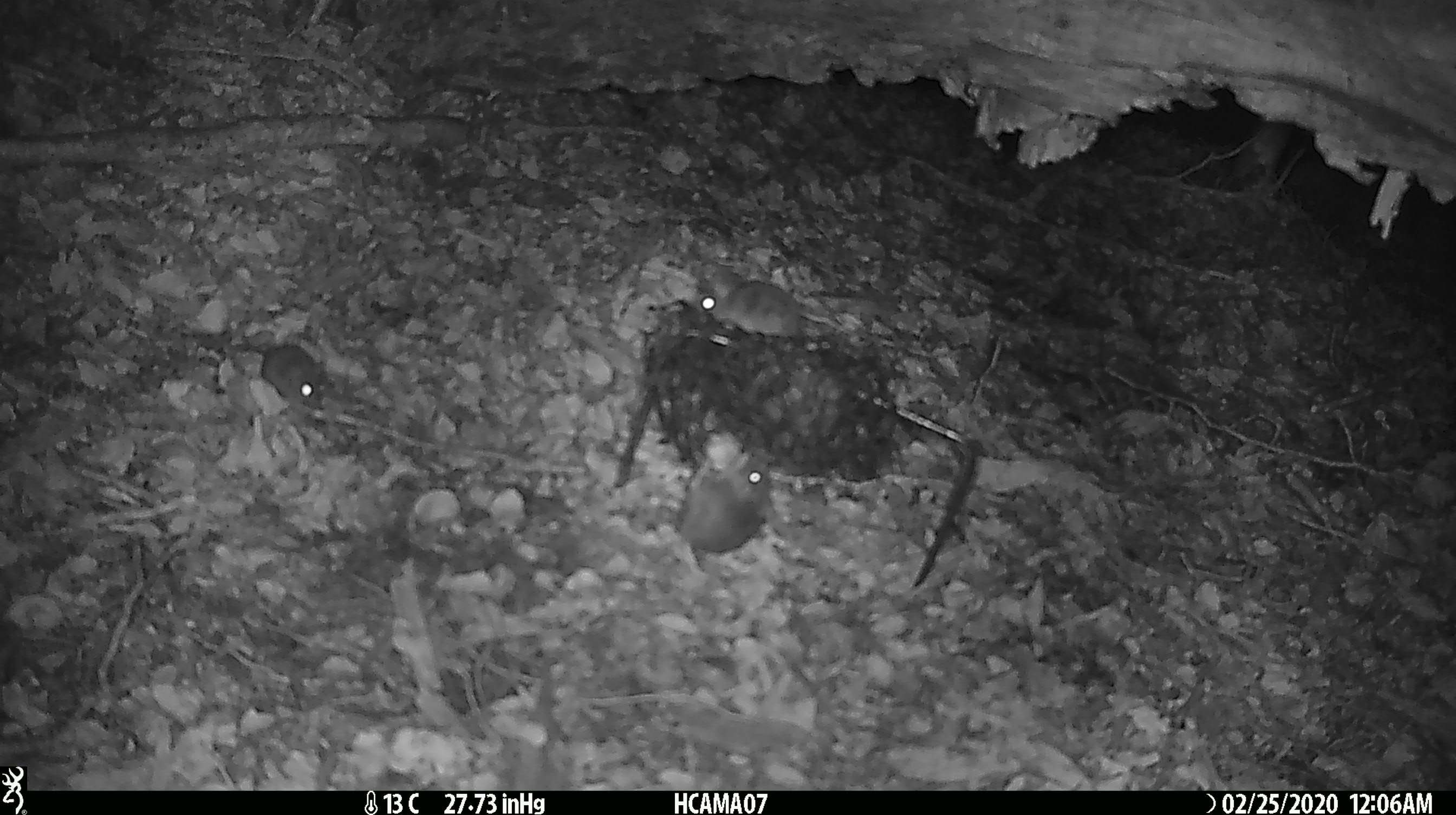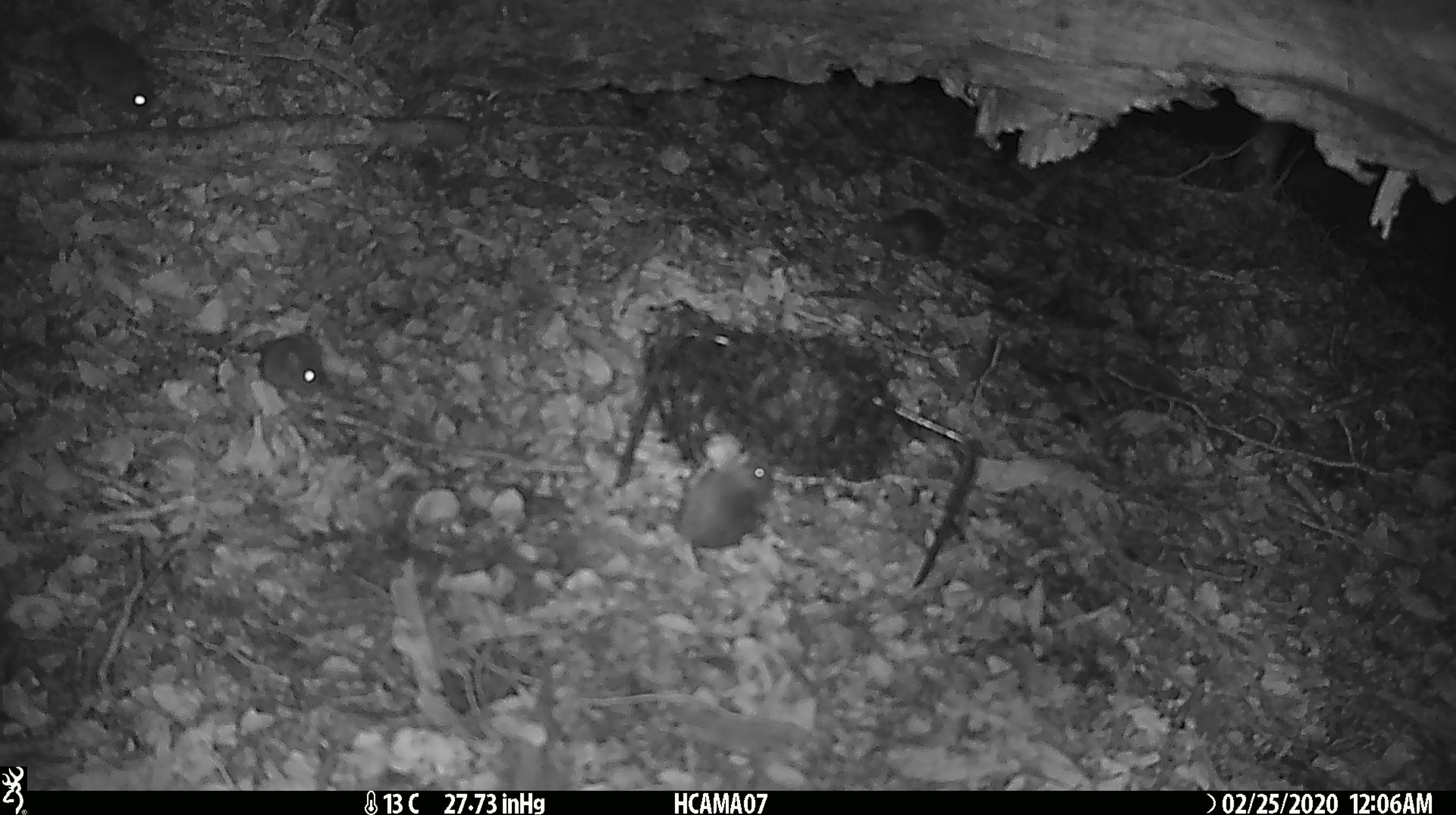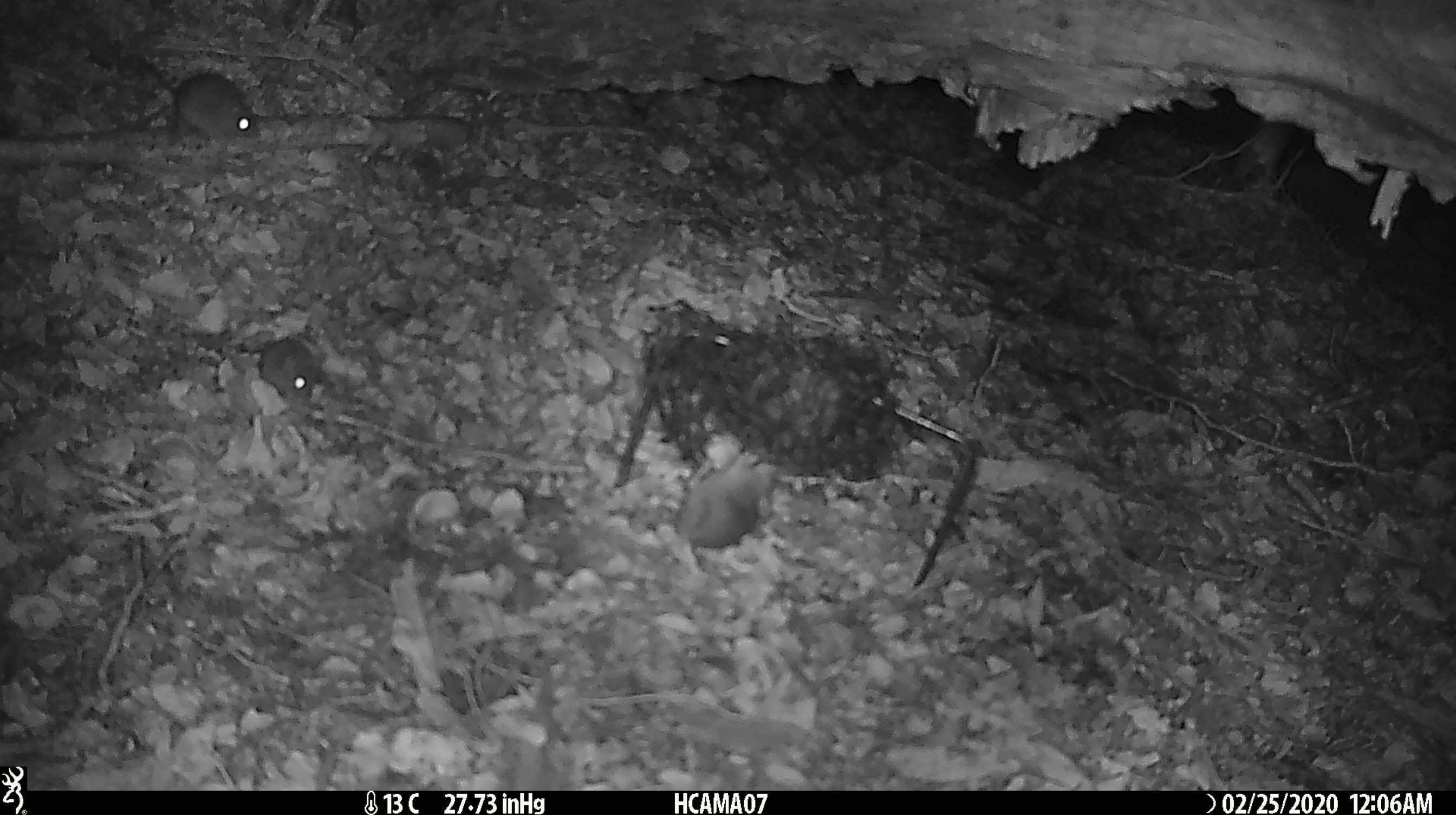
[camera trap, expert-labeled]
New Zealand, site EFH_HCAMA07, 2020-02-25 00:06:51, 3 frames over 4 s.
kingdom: Animalia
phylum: Chordata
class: Mammalia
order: Rodentia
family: Muridae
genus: Mus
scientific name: Mus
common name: mouse